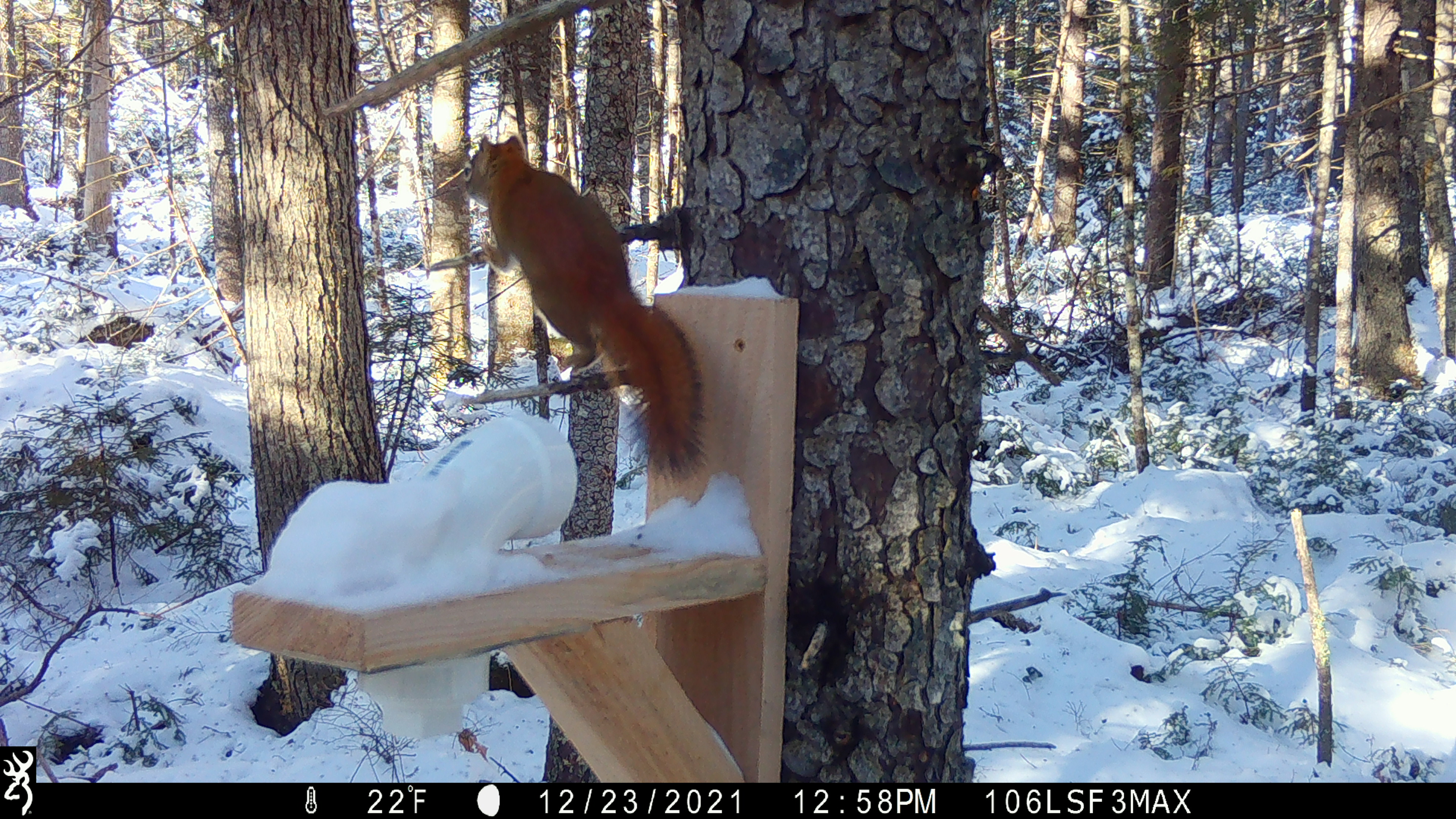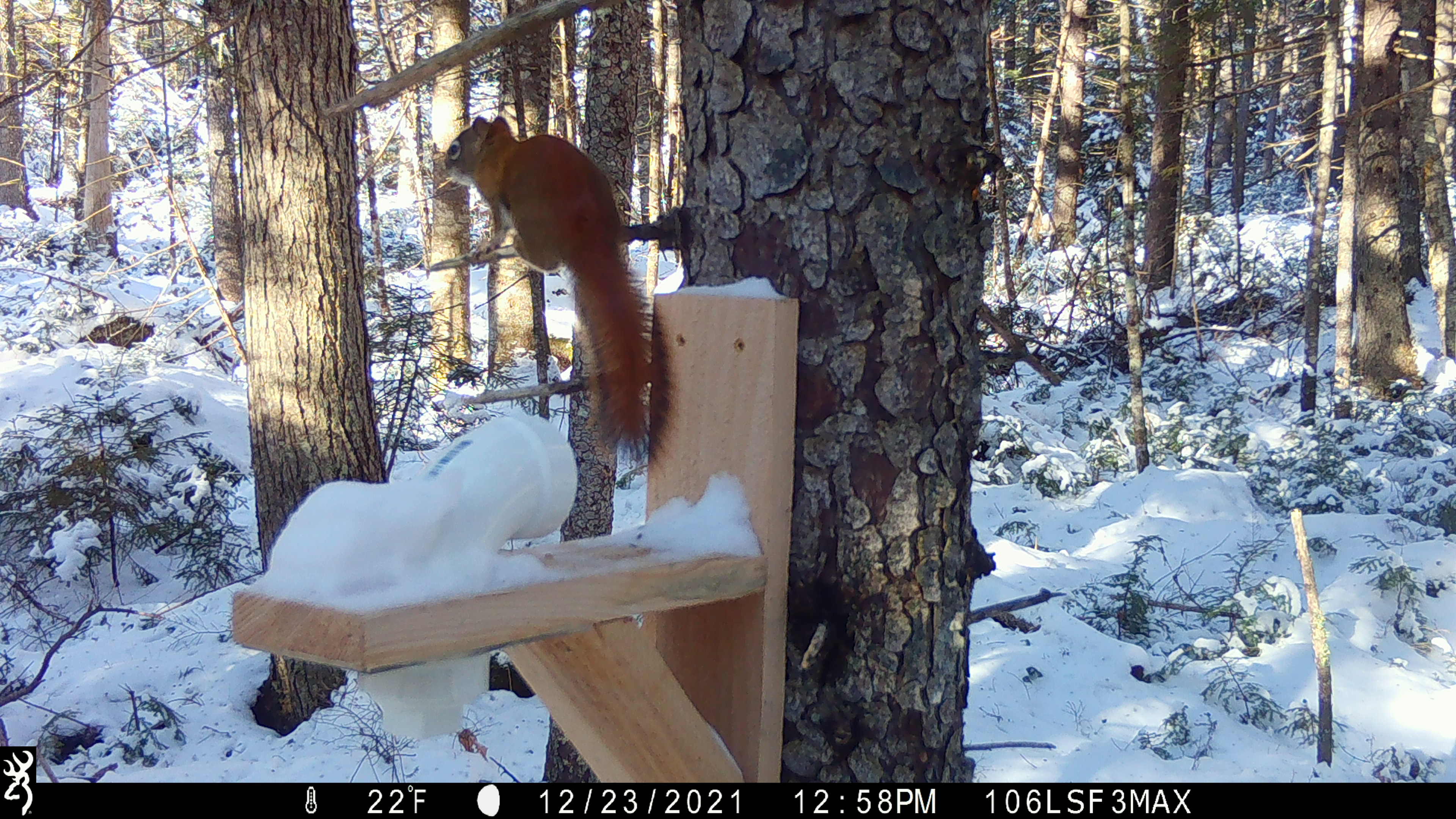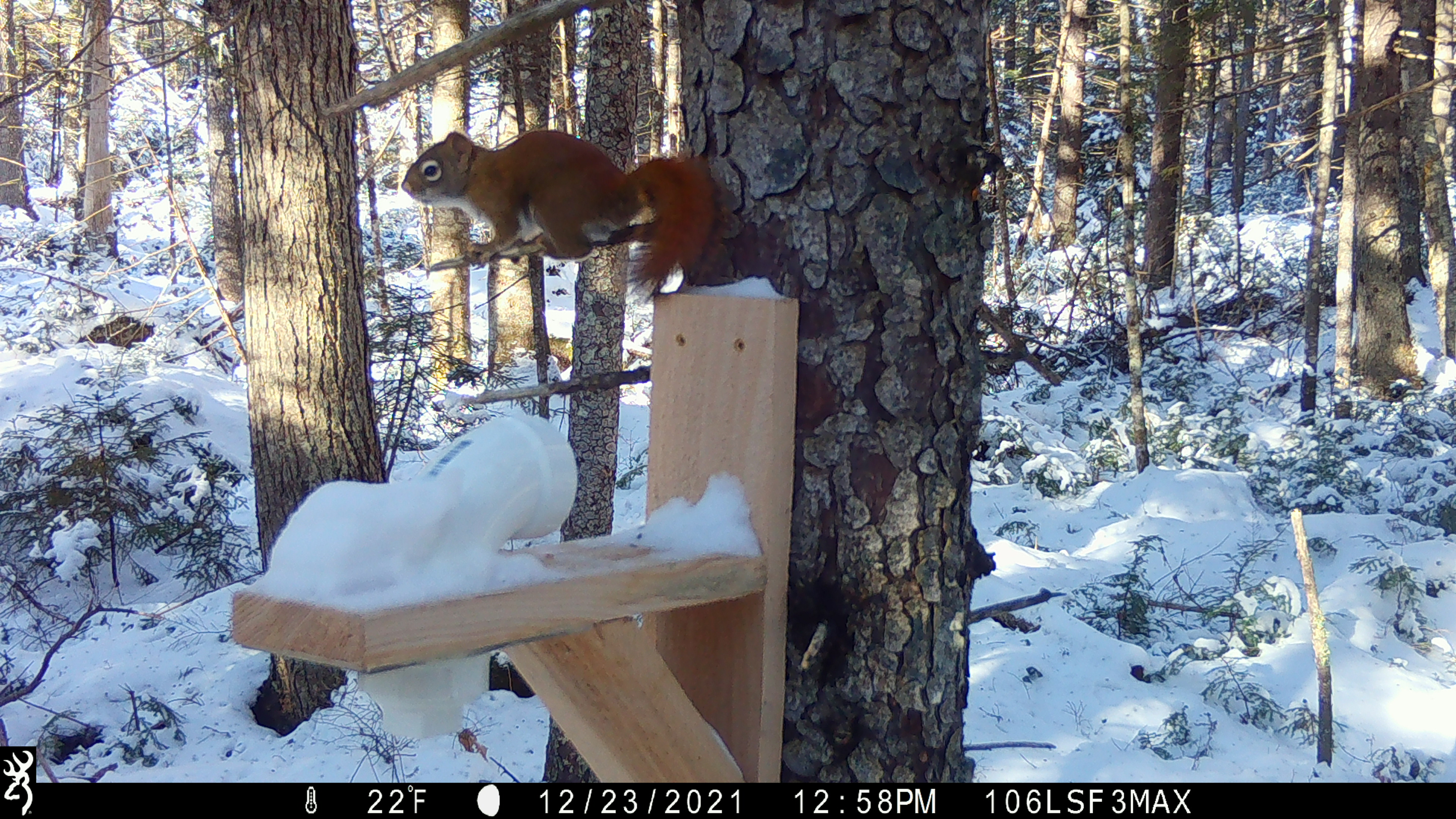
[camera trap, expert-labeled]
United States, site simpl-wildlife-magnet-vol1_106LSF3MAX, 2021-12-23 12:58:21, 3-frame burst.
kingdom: Animalia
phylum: Chordata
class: Mammalia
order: Rodentia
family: Sciuridae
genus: Tamiasciurus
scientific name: Tamiasciurus hudsonicus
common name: red squirrel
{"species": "red squirrel (Tamiasciurus hudsonicus)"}